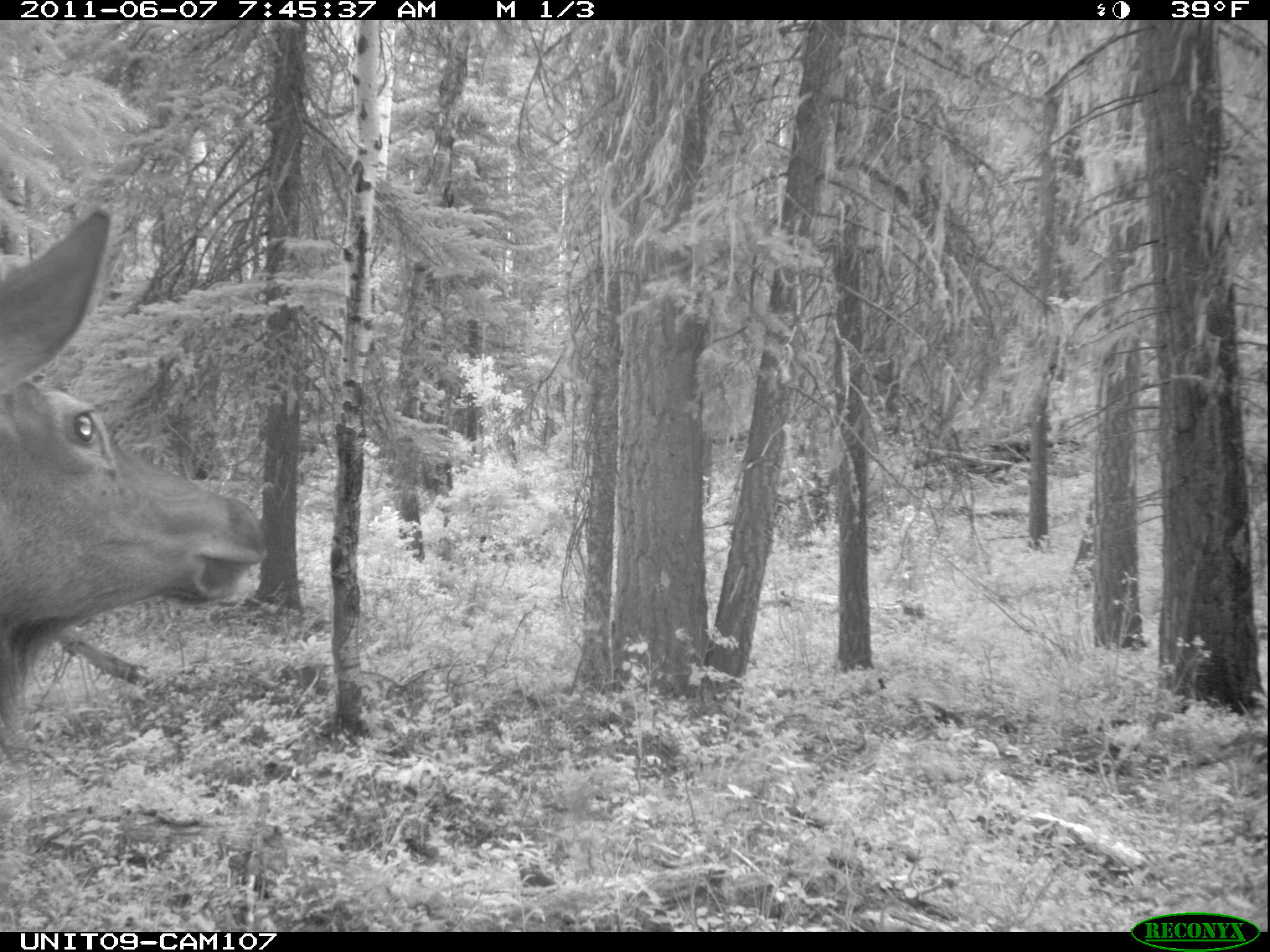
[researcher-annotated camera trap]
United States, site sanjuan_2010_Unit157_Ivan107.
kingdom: Animalia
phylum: Chordata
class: Mammalia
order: Artiodactyla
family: Cervidae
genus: Cervus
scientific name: Cervus elaphus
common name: red deer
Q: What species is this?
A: Cervus elaphus (red deer).